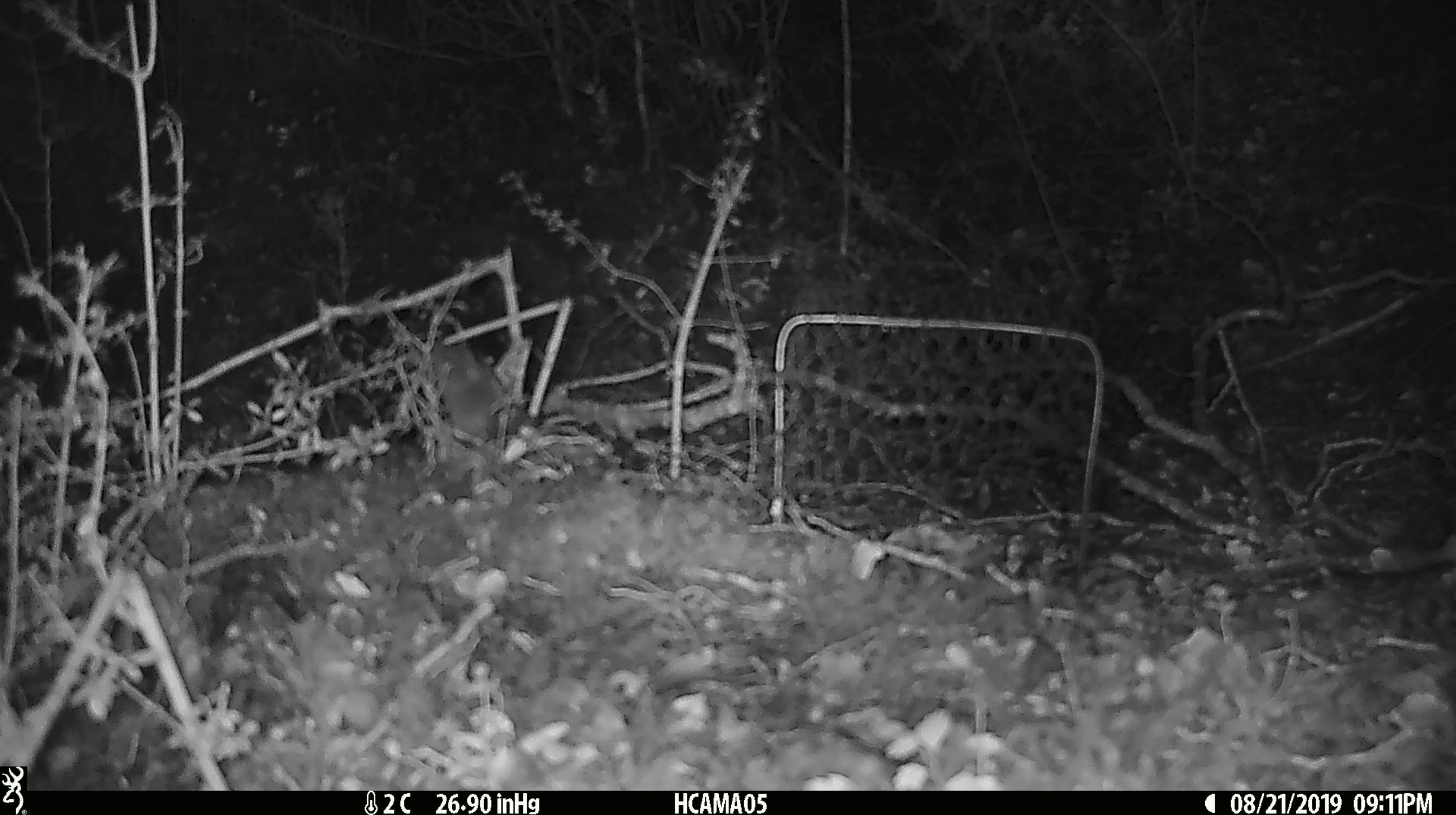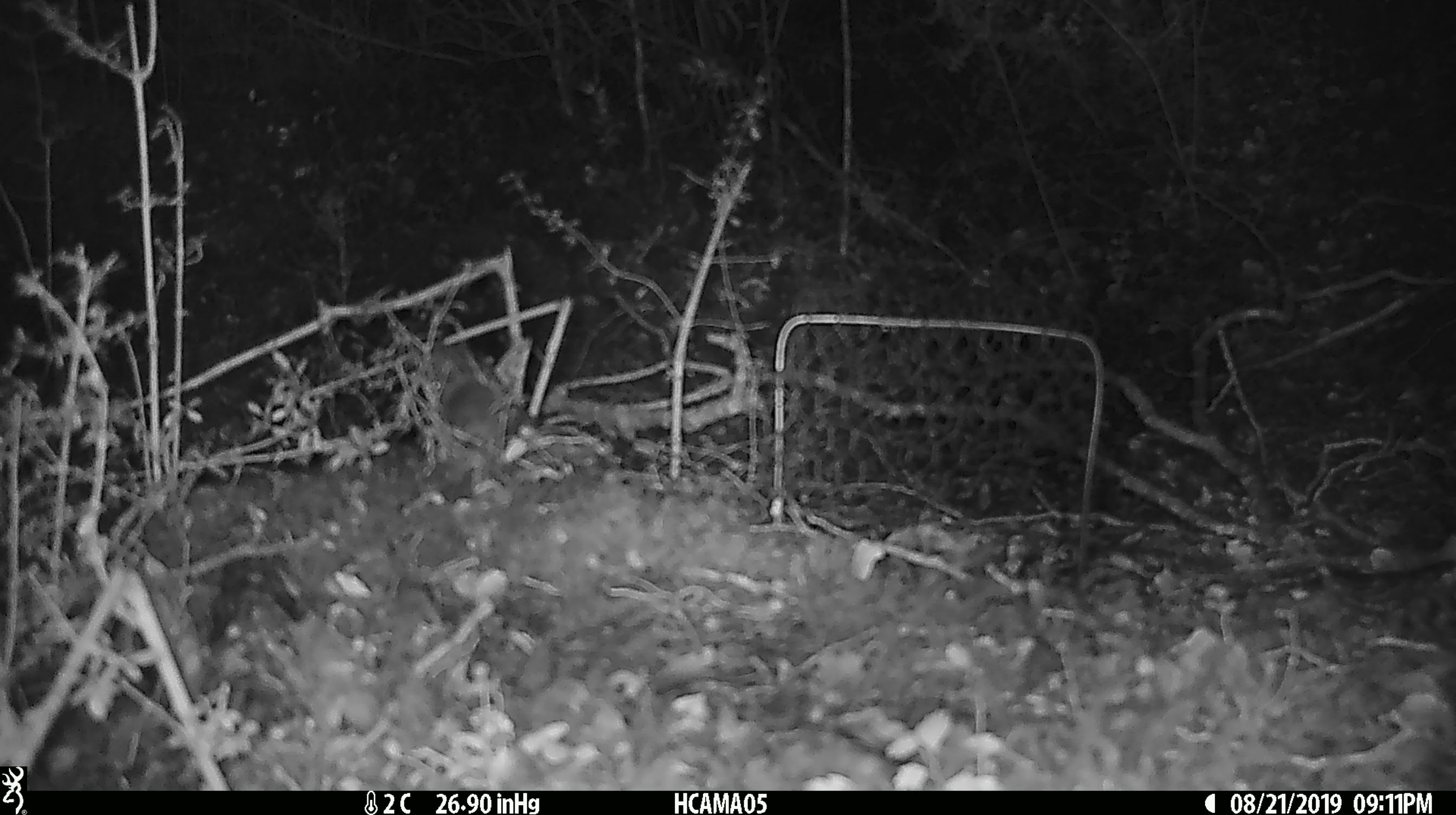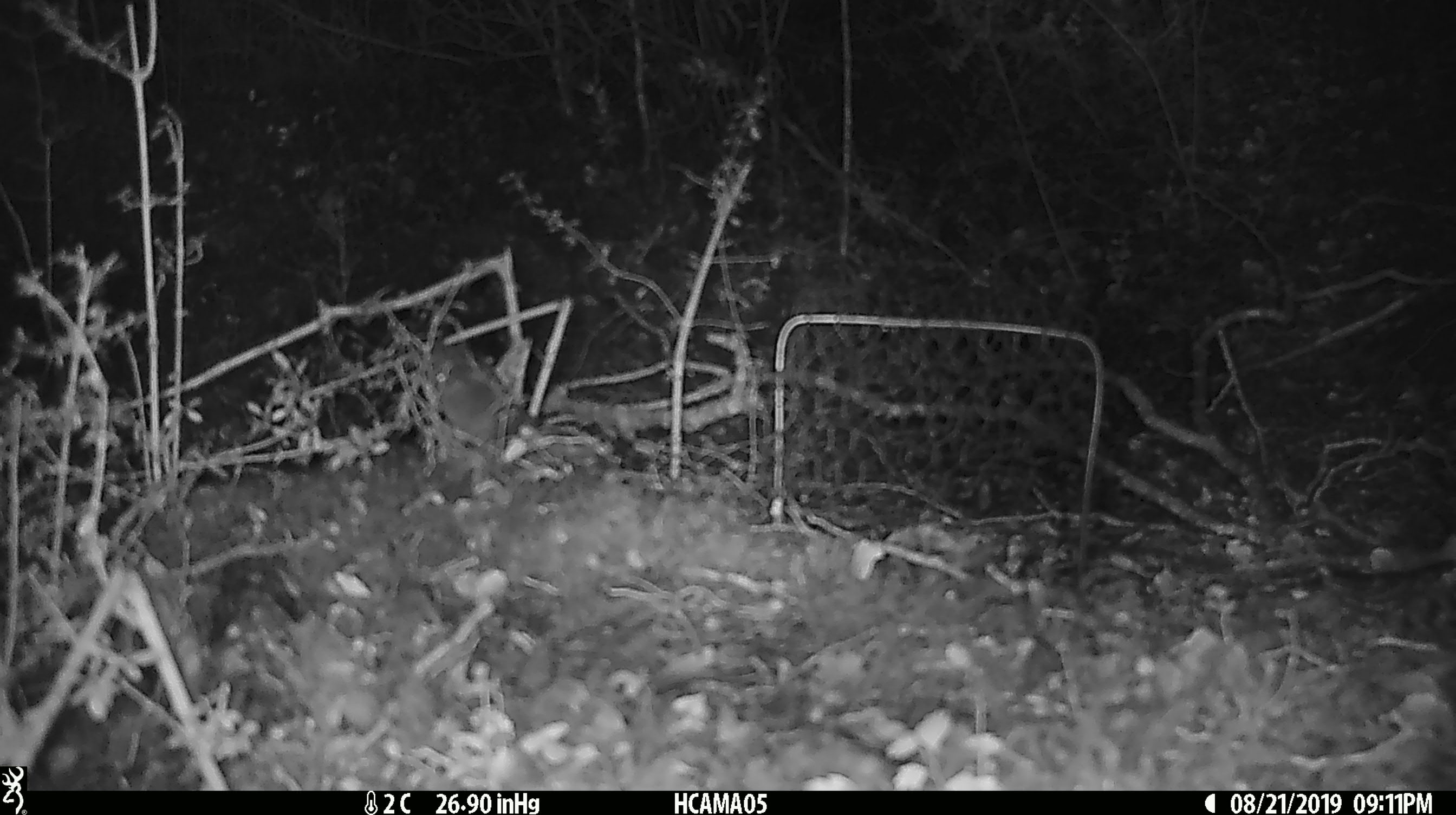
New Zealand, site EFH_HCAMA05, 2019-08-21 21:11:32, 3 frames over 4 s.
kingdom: Animalia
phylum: Chordata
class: Mammalia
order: Rodentia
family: Muridae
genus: Mus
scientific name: Mus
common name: mouse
Mouse (Mus).